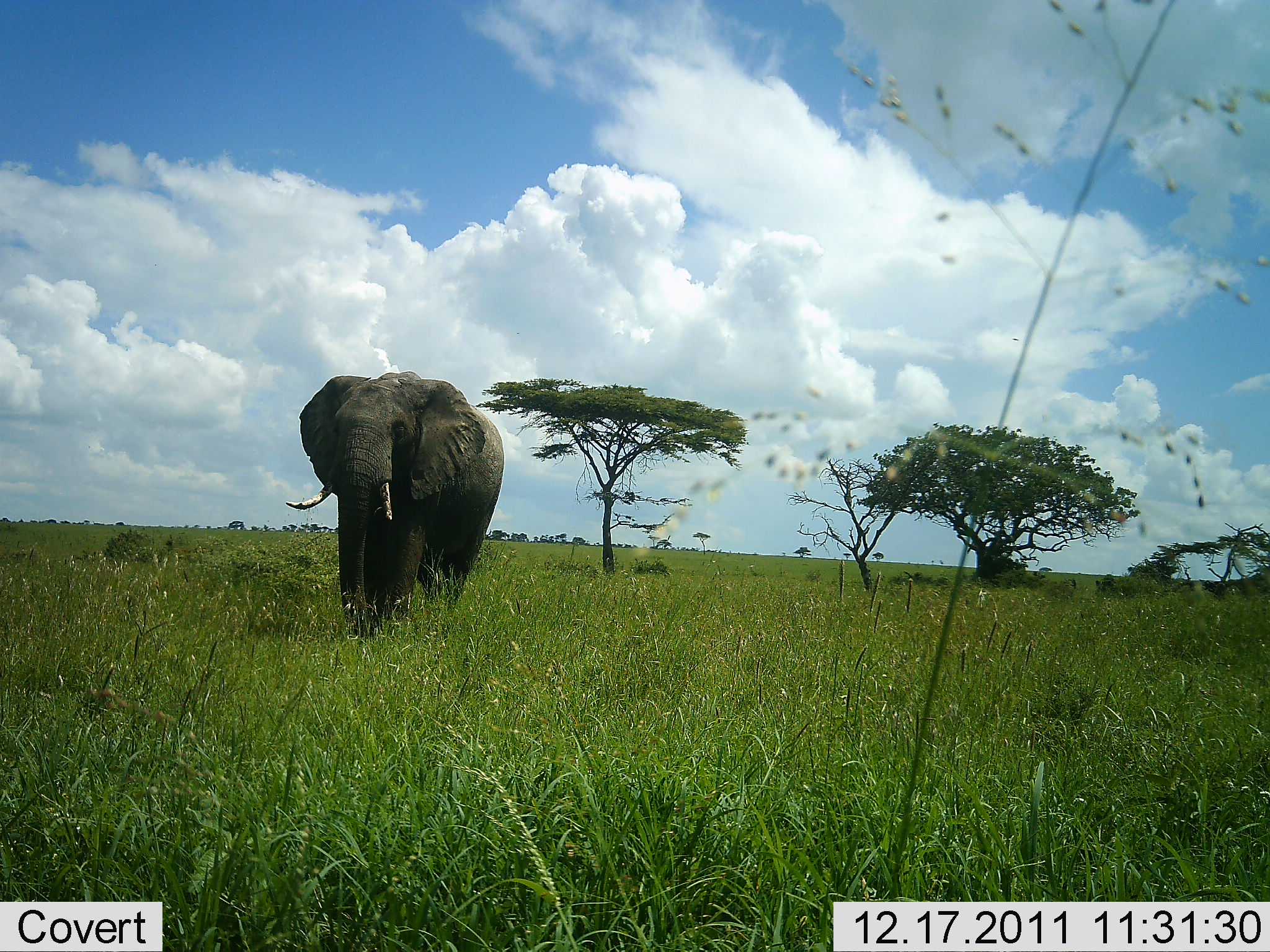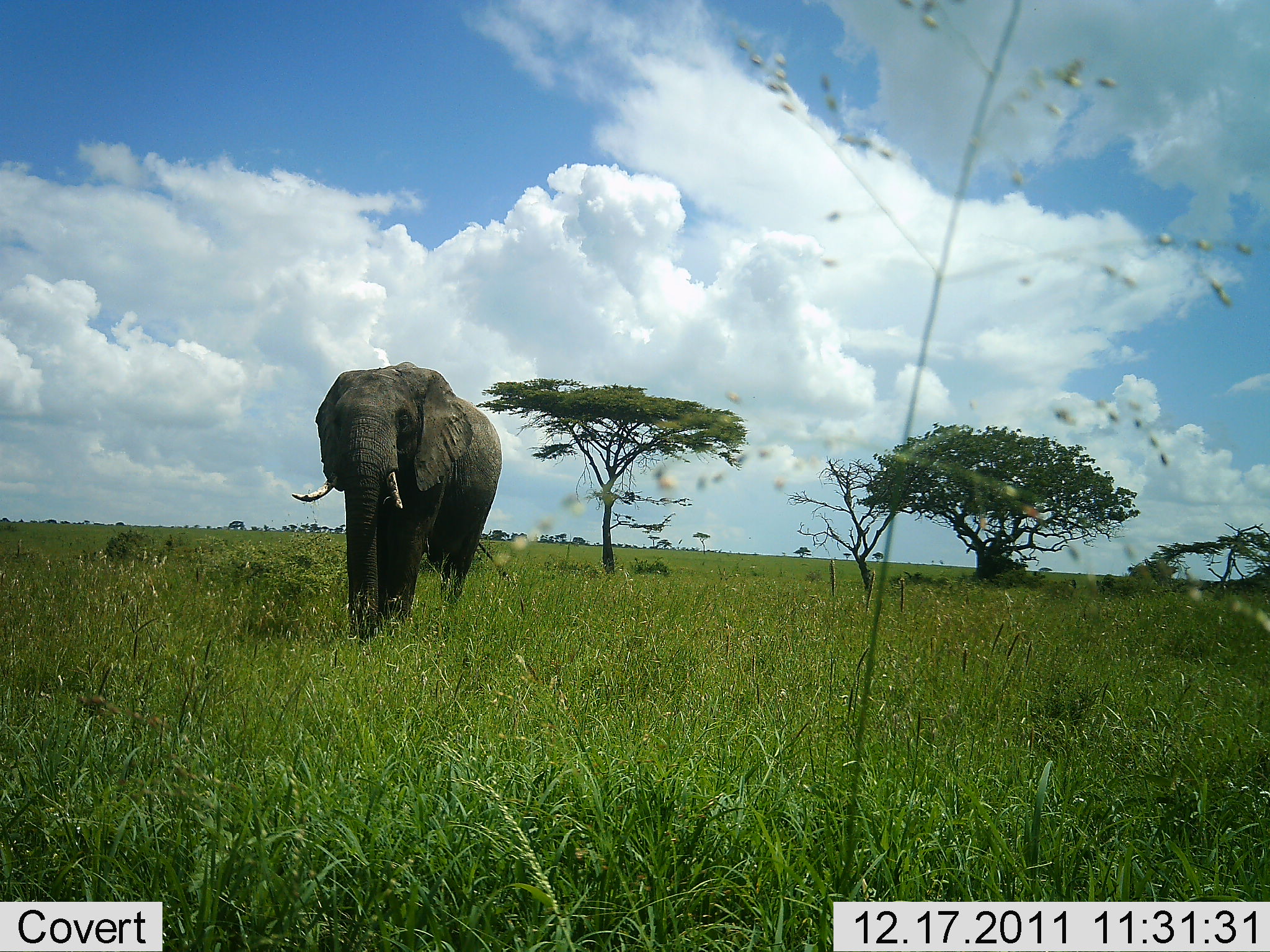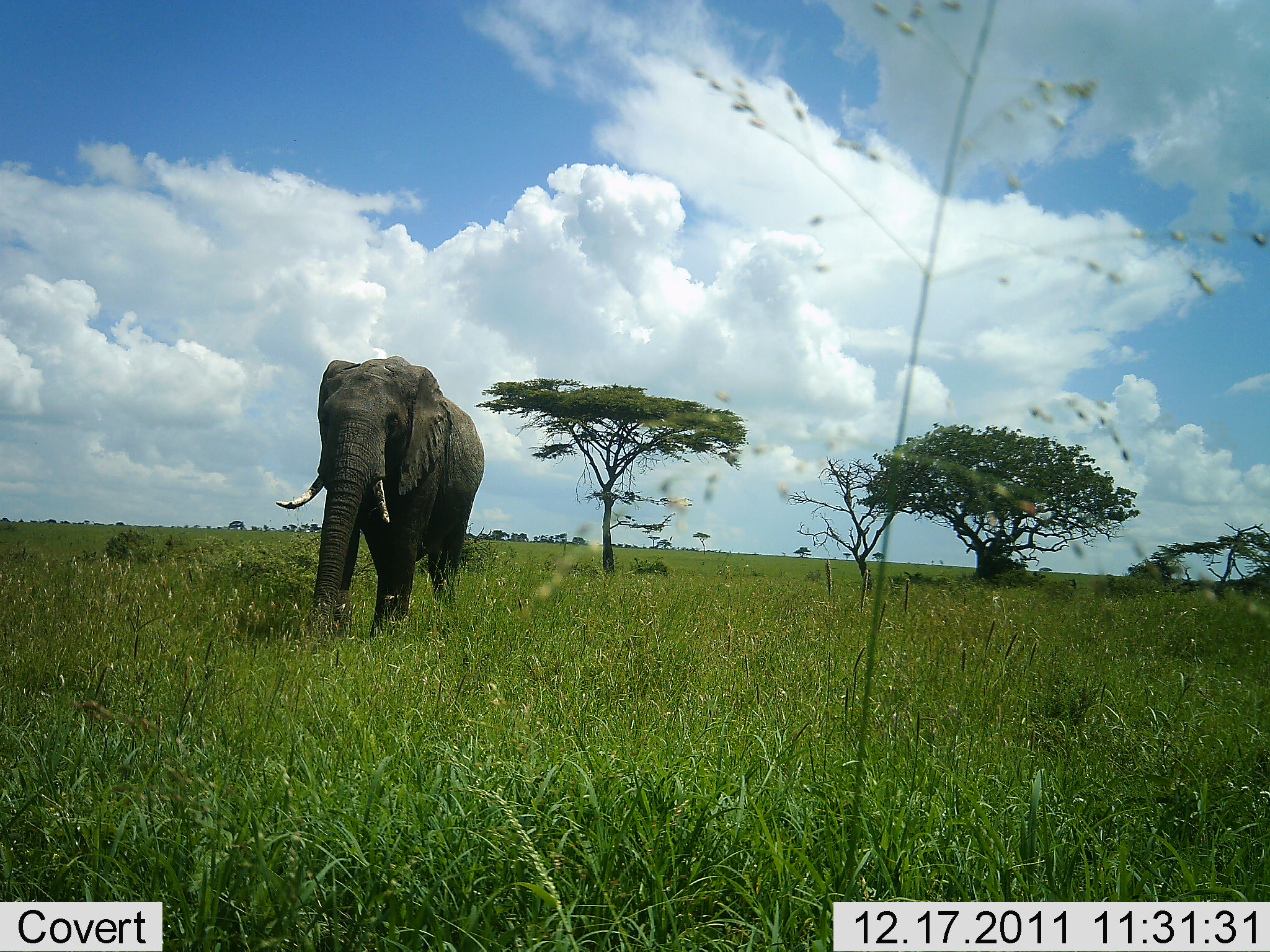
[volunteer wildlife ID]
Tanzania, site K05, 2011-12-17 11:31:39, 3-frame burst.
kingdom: Animalia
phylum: Chordata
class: Mammalia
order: Proboscidea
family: Elephantidae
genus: Loxodonta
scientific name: Loxodonta africana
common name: african bush elephant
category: elephant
Elephant (african bush elephant) (Loxodonta africana), count 1. Behavior (volunteer vote fractions): standing 46%, resting 0%, moving 54%, interacting 0%. Young present (vote fraction): 0%. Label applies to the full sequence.